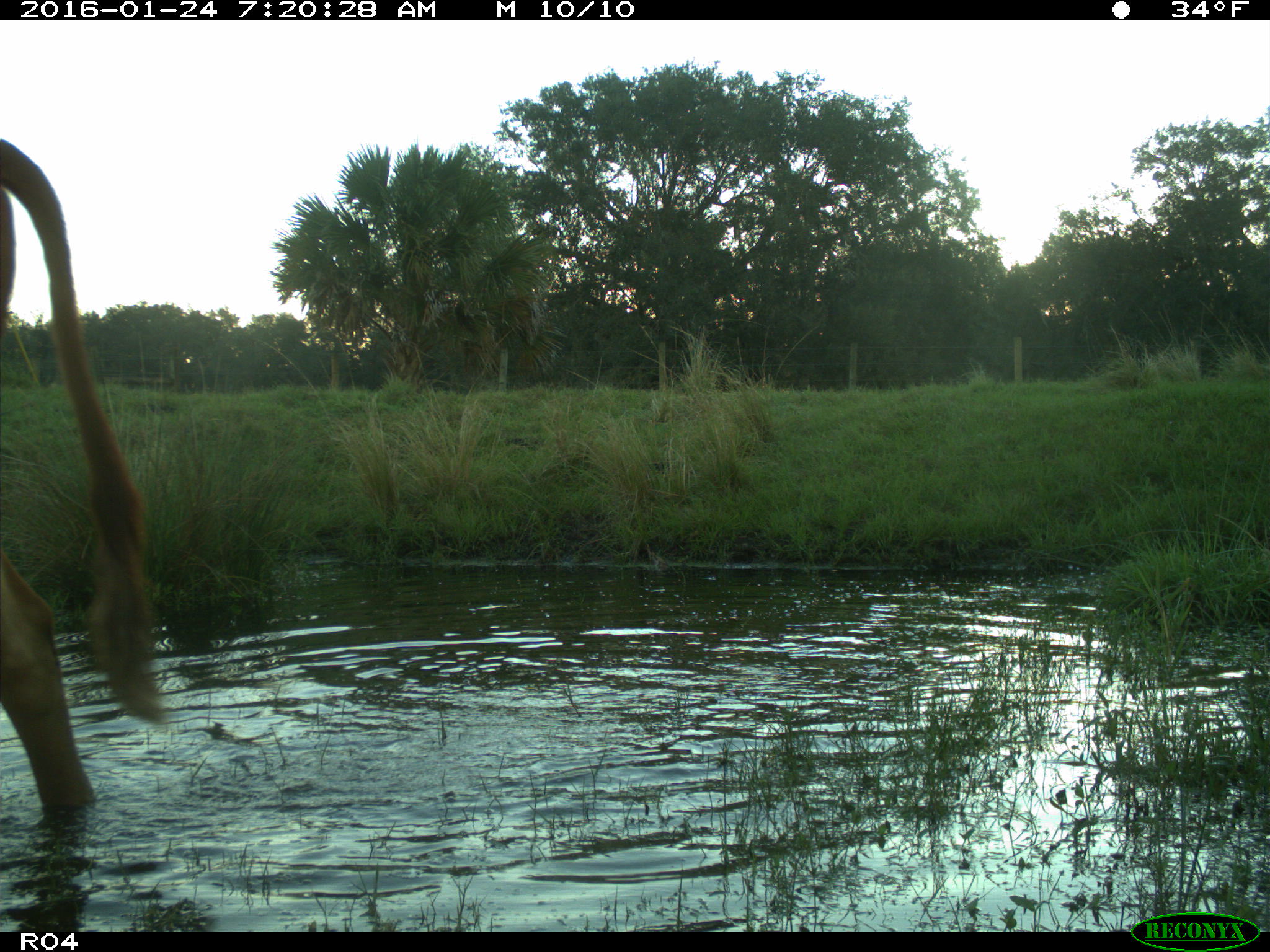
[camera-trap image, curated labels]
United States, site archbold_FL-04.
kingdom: Animalia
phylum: Chordata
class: Mammalia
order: Artiodactyla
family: Bovidae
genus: Bos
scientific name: Bos taurus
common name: domestic cow